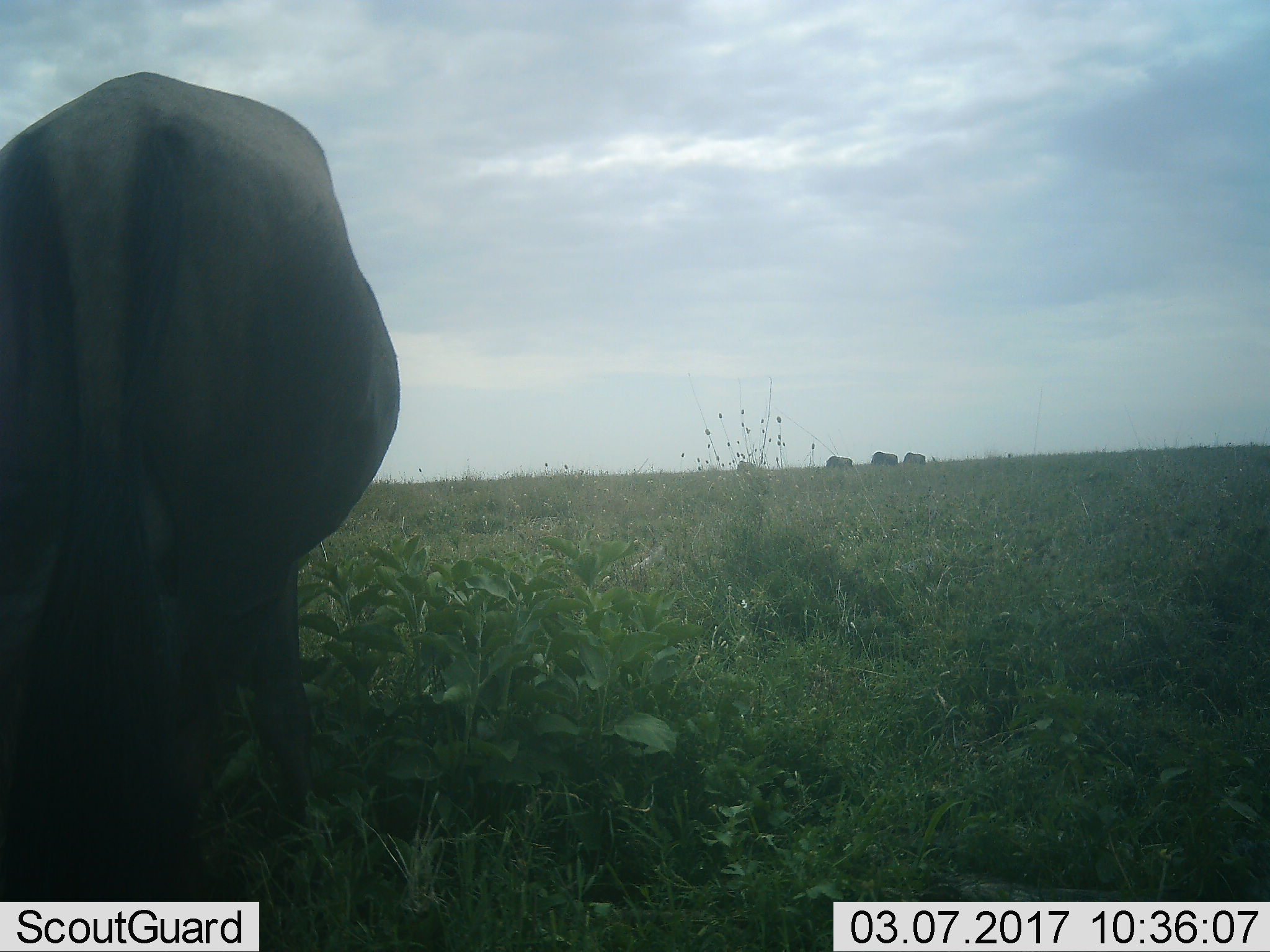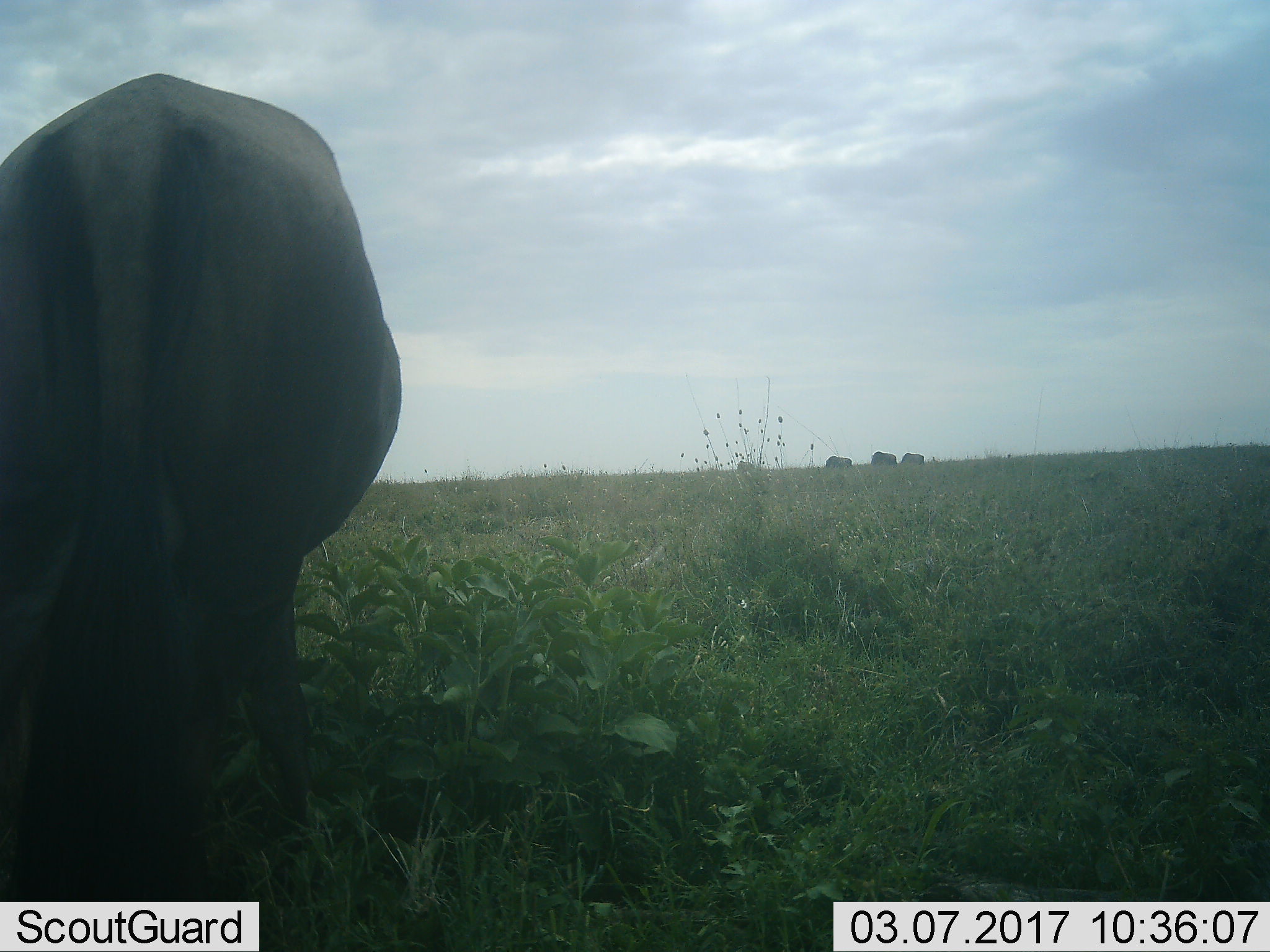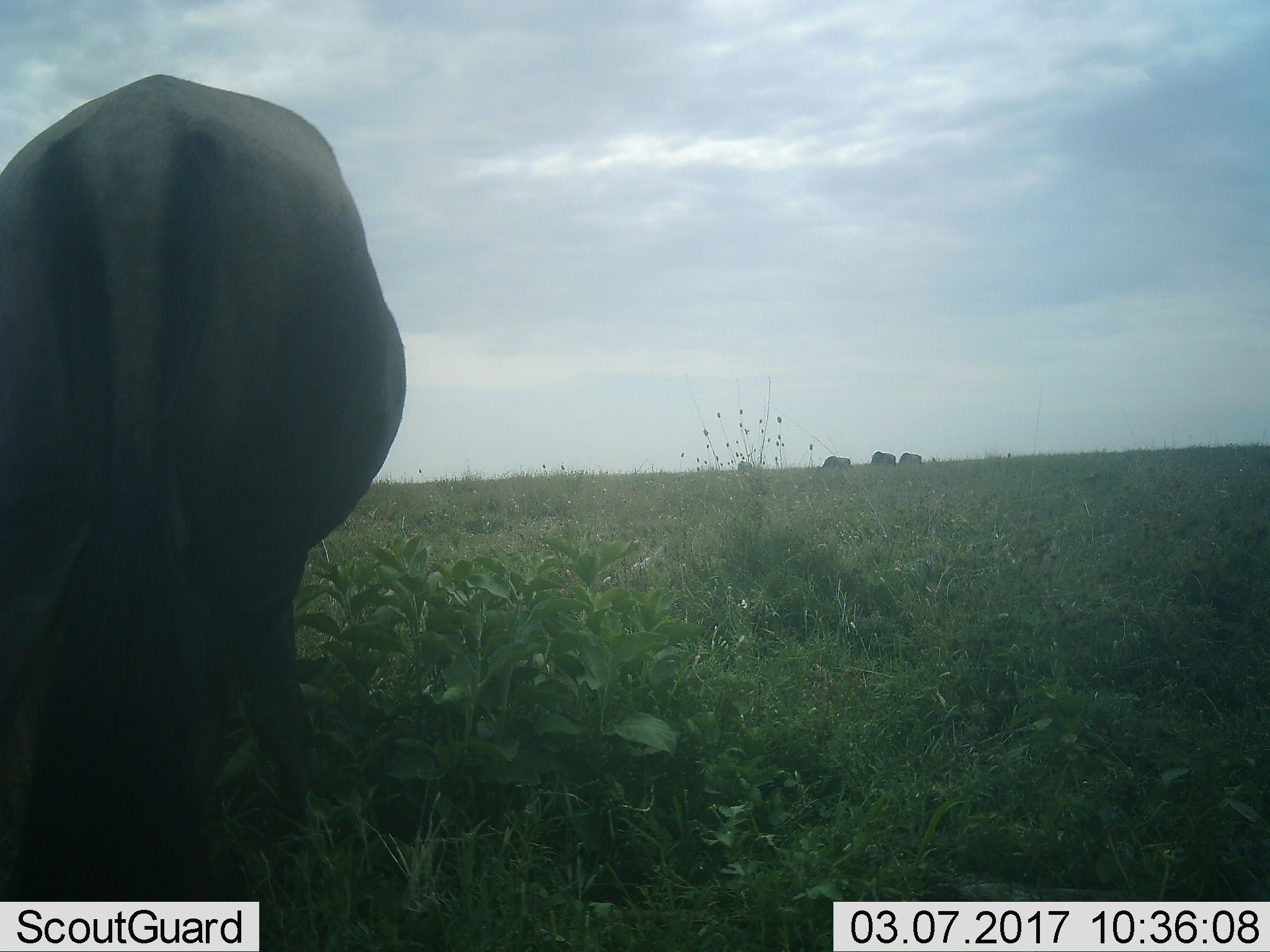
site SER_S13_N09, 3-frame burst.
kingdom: Animalia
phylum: Chordata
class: Mammalia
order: Proboscidea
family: Elephantidae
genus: Loxodonta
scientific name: Loxodonta africana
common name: african bush elephant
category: elephant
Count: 4.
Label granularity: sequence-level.